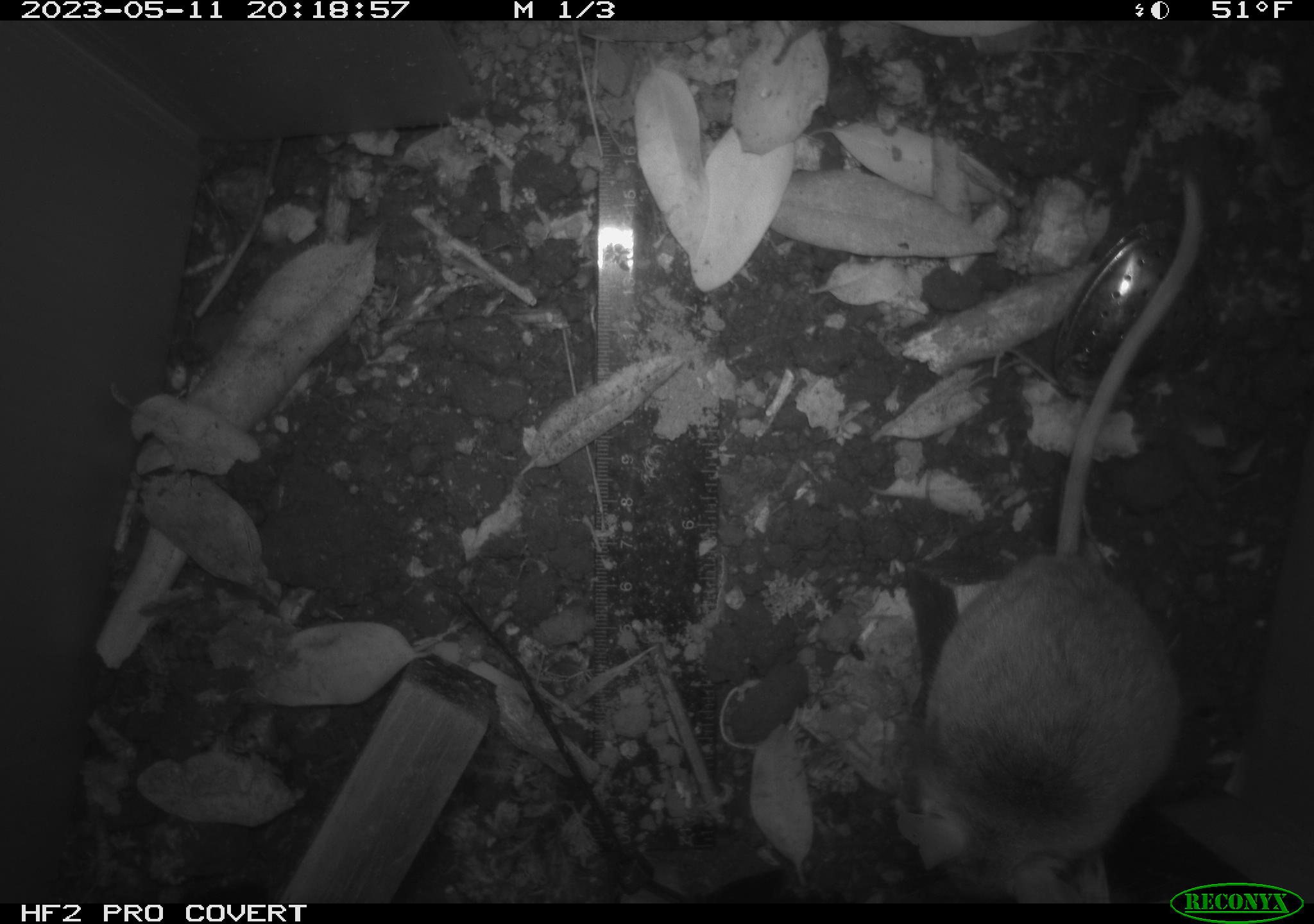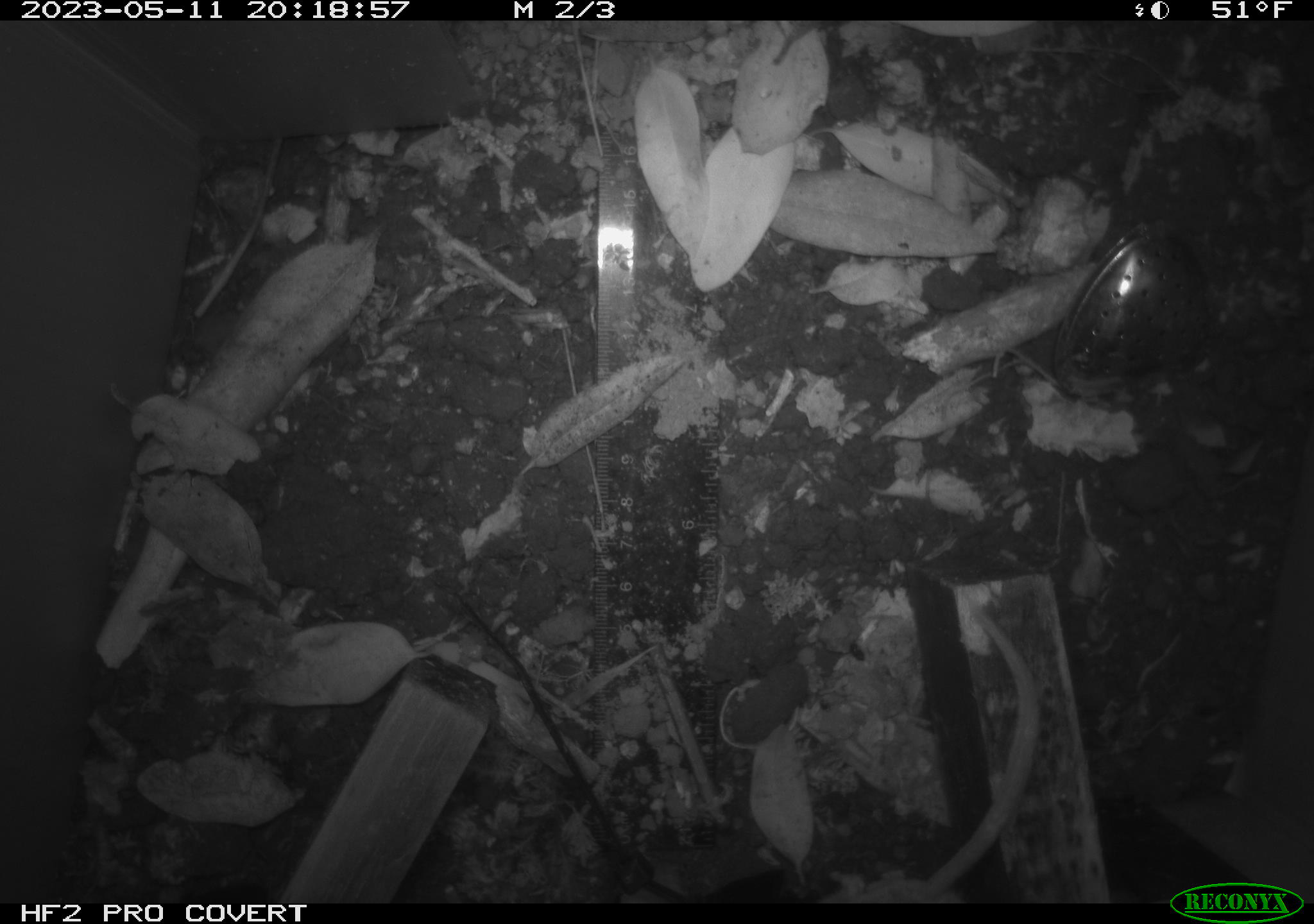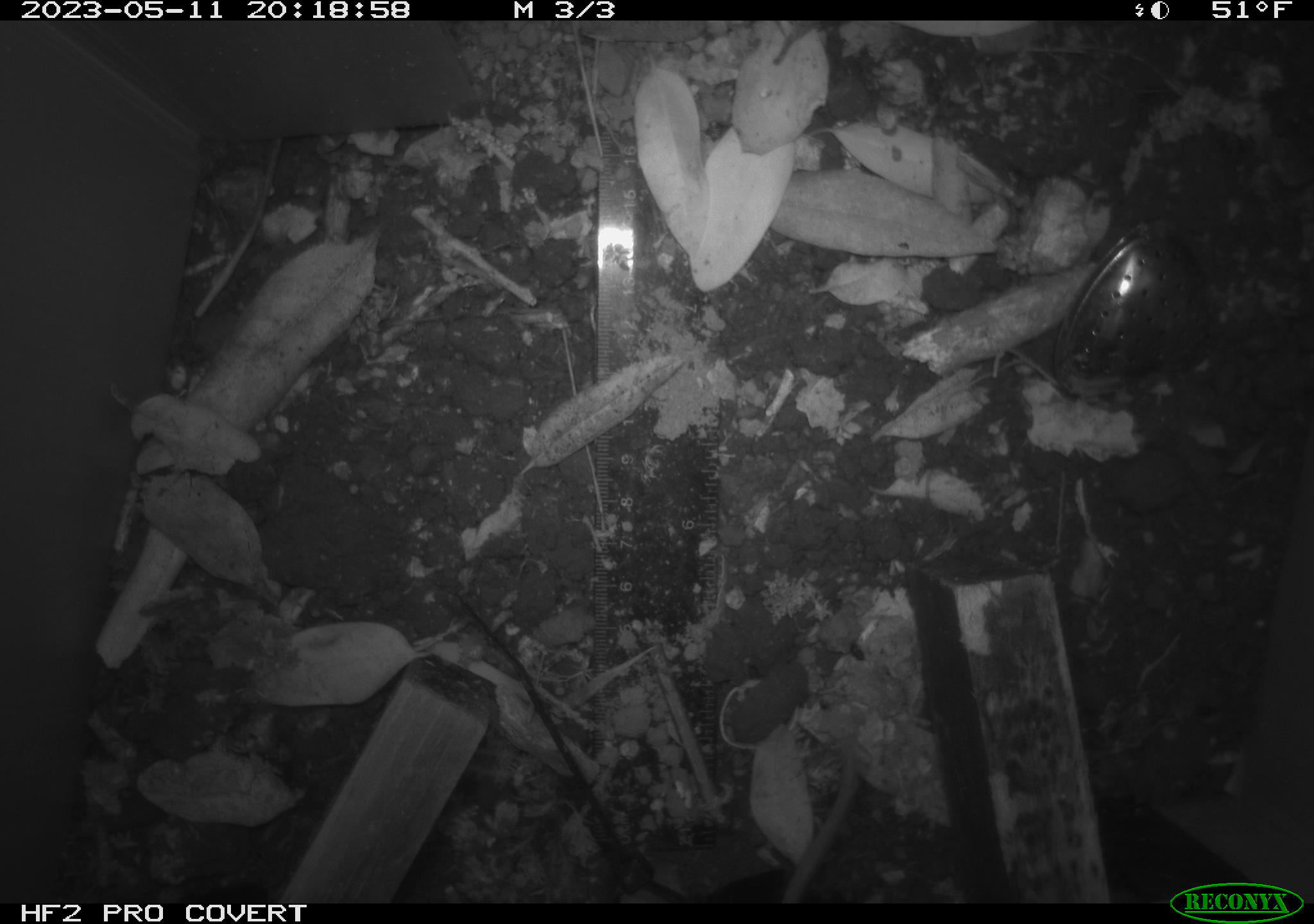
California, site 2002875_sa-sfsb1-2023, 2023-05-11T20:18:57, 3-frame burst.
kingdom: Animalia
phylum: Chordata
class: Mammalia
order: Rodentia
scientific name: Rodentia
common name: mouse species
Mouse species (Rodentia).